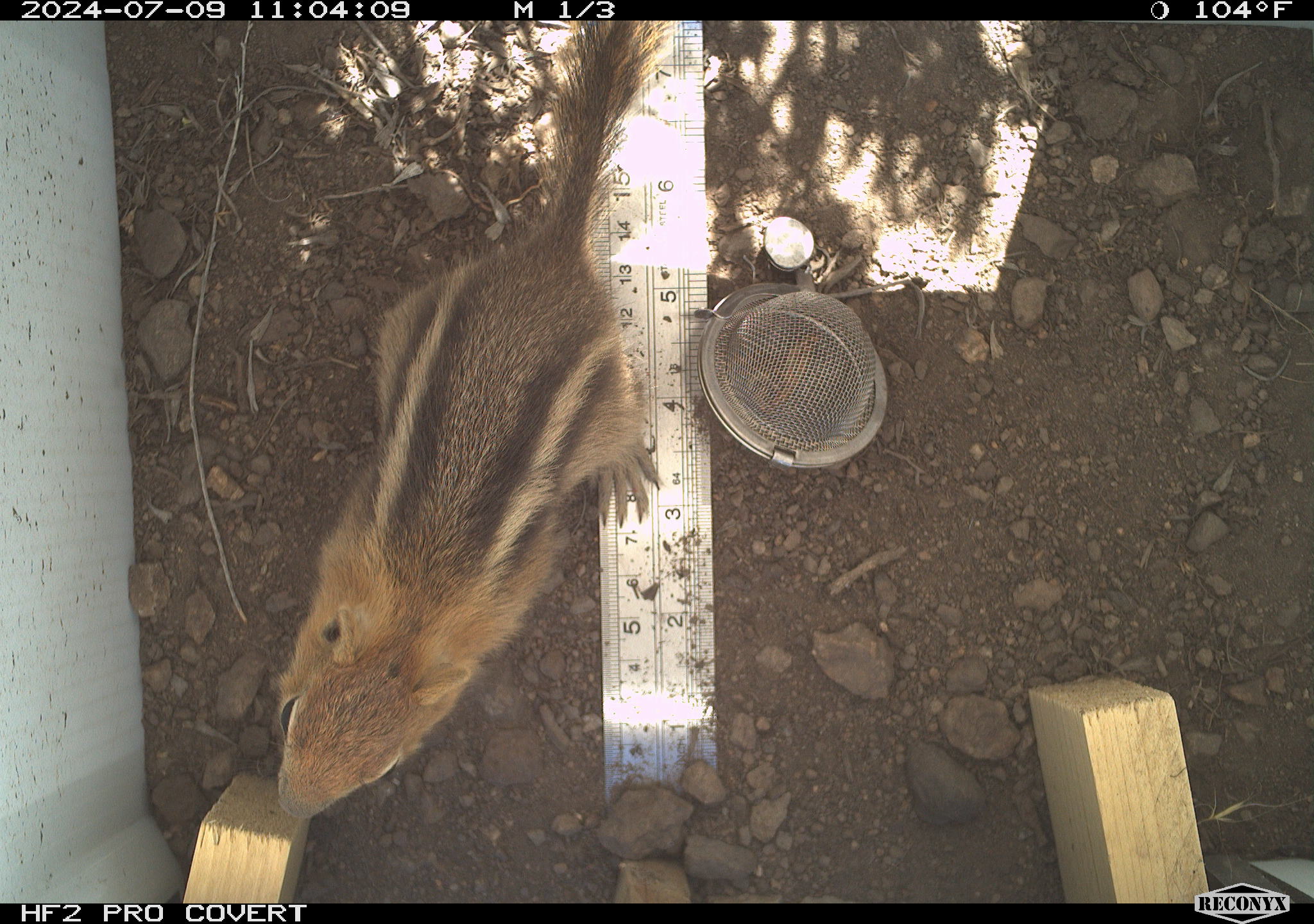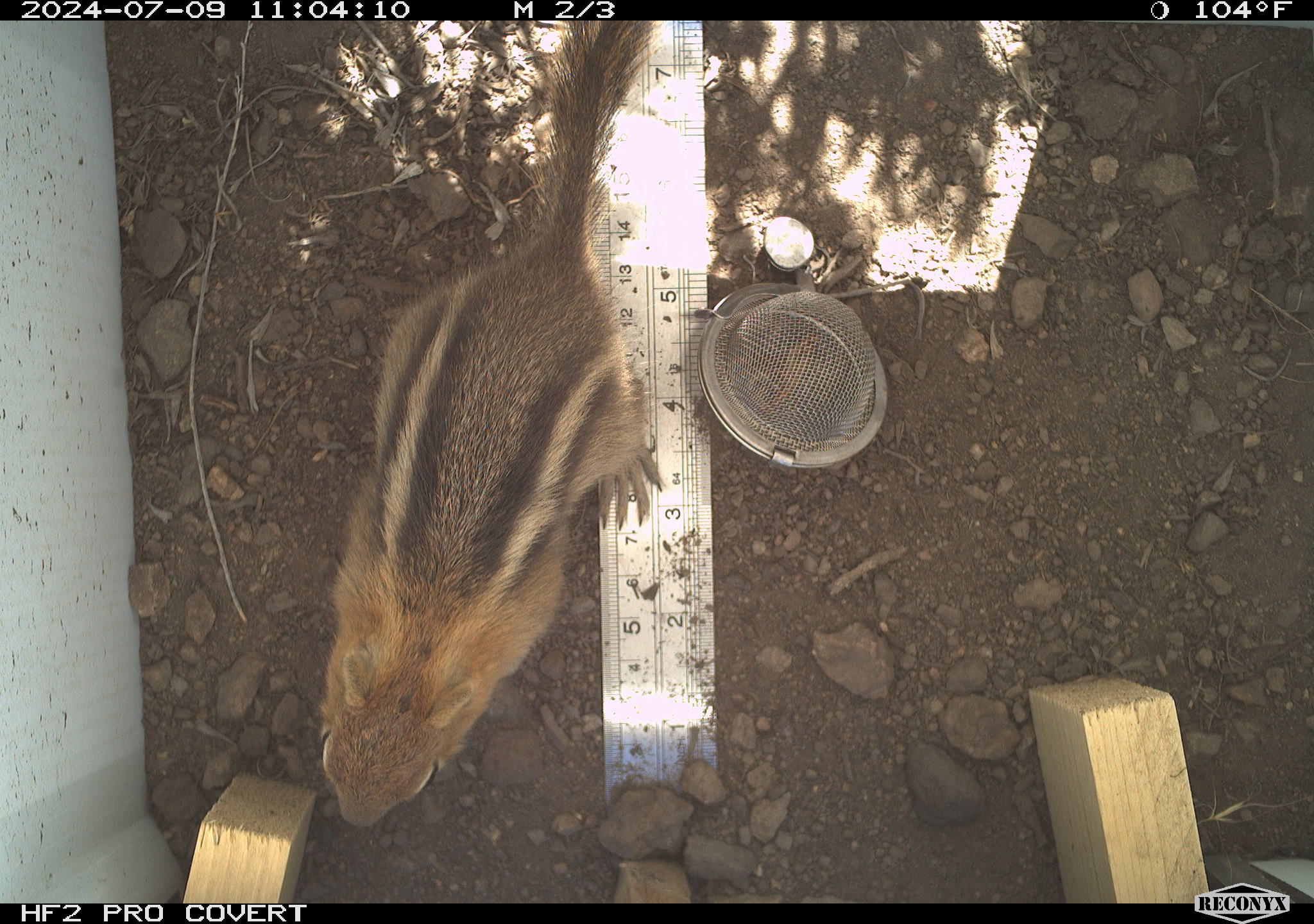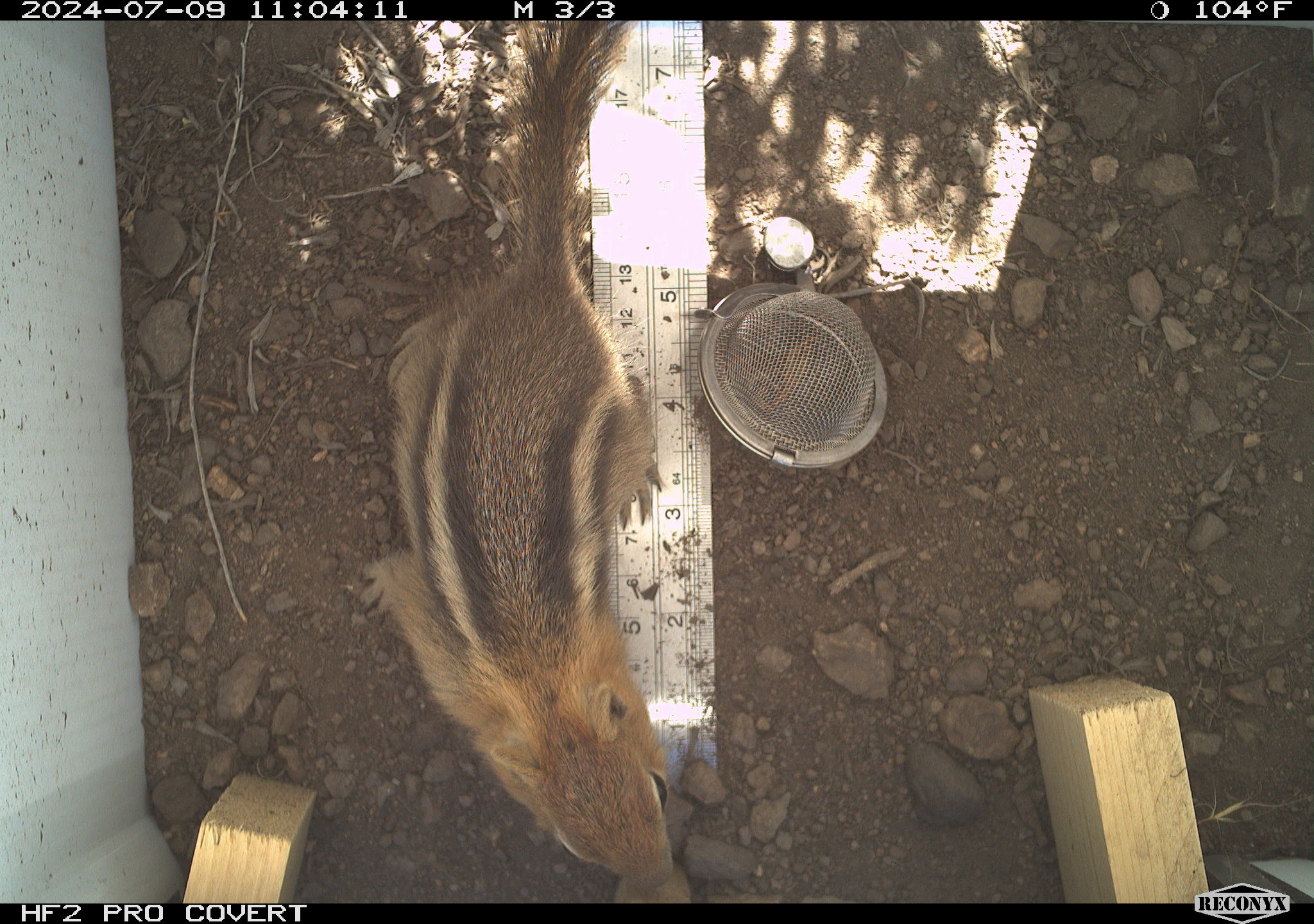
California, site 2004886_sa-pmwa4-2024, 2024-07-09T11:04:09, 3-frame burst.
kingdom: Animalia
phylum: Chordata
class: Mammalia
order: Rodentia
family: Sciuridae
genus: Callospermophilus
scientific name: Callospermophilus lateralis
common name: golden mantled ground squirrel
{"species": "golden mantled ground squirrel (Callospermophilus lateralis)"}